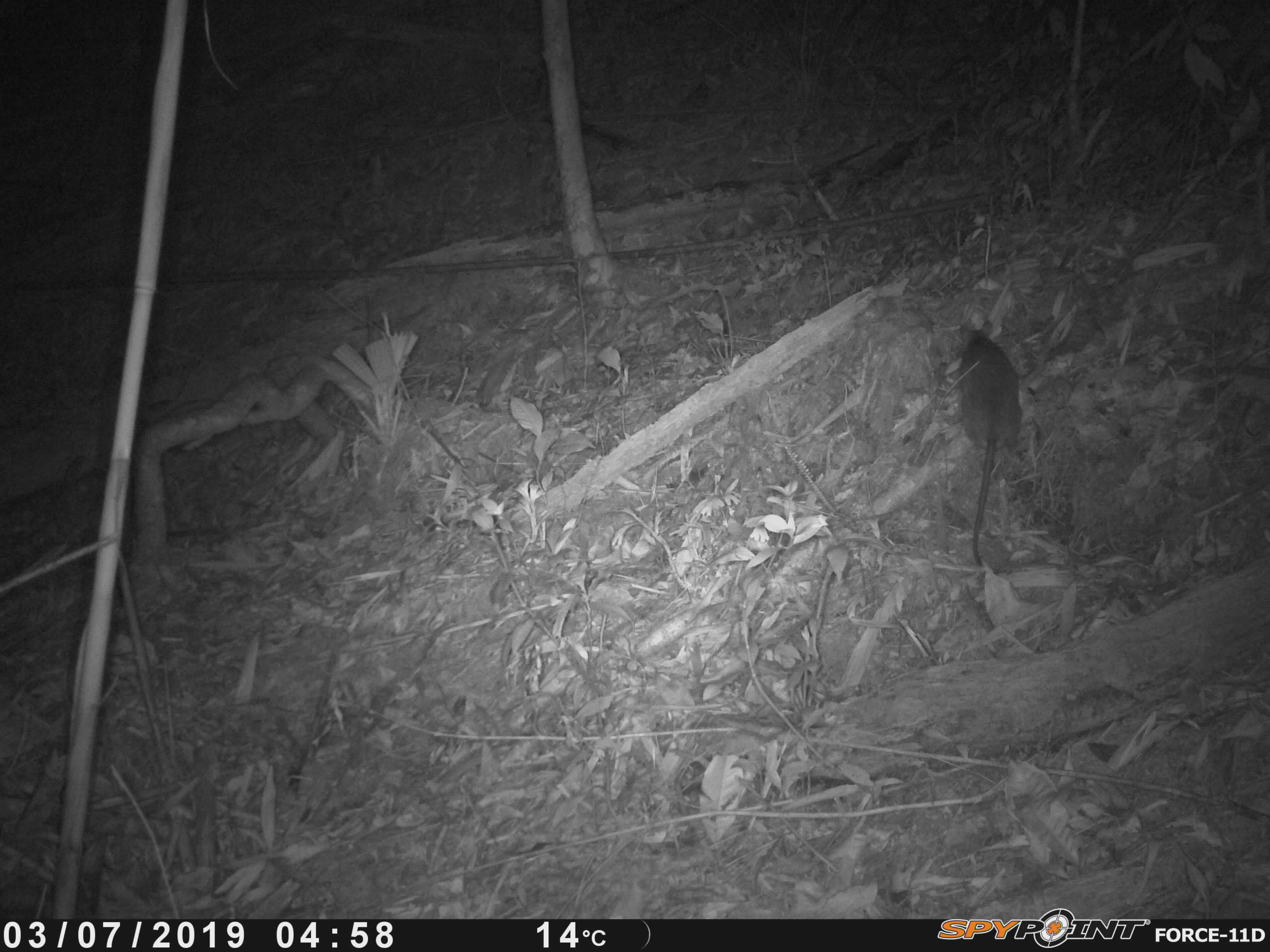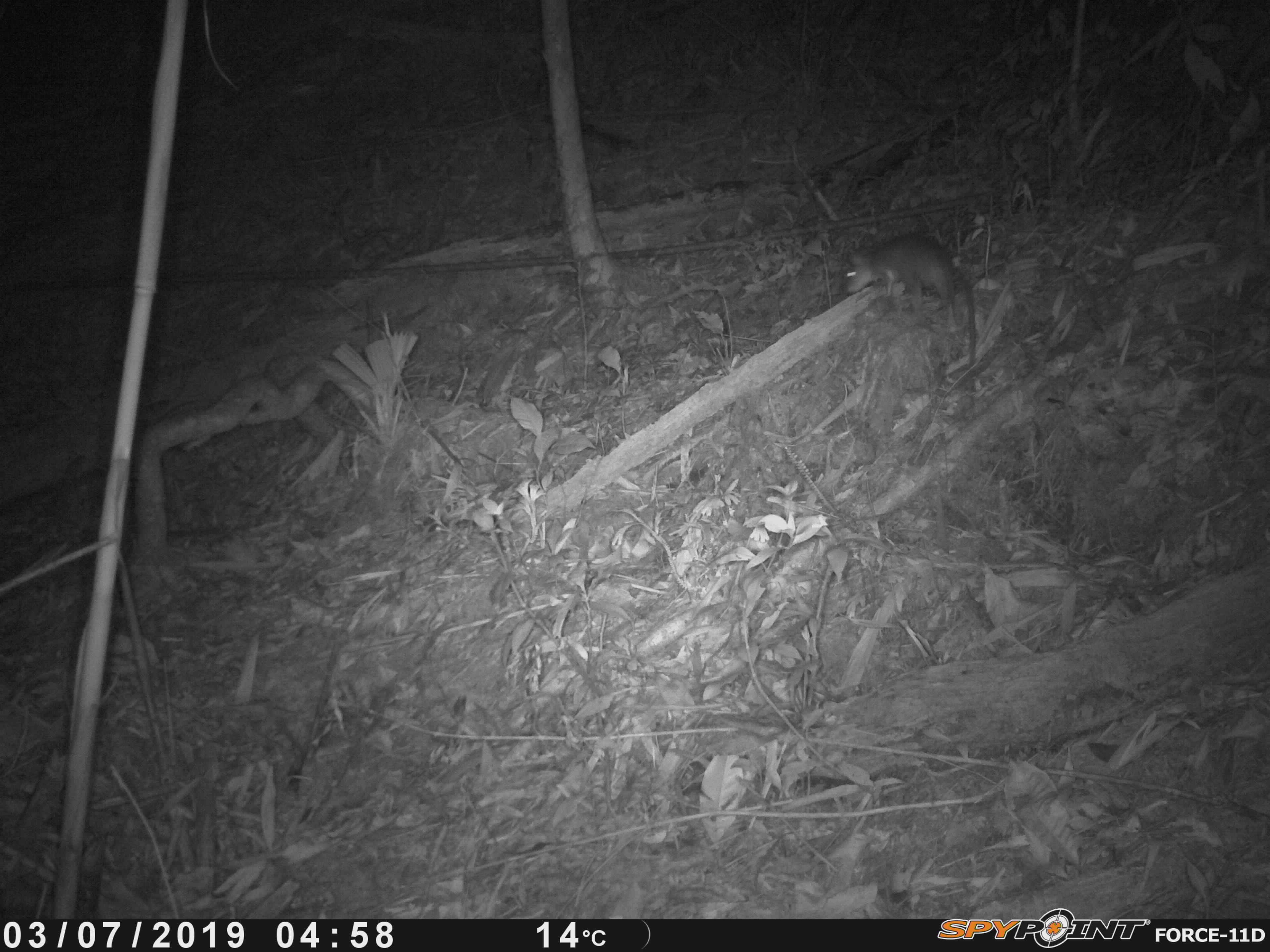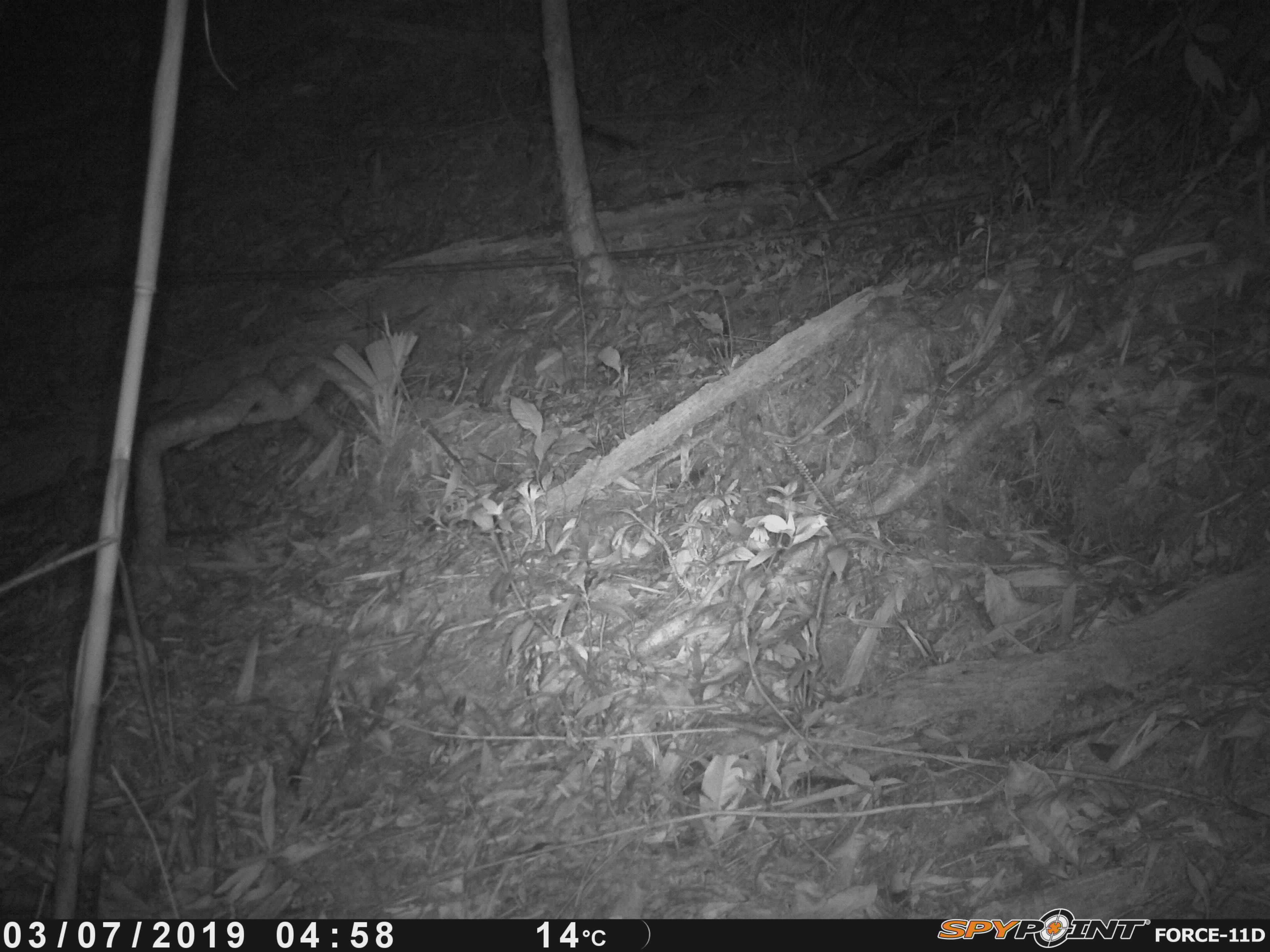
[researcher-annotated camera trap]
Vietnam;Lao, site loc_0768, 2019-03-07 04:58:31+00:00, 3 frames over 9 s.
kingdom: Animalia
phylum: Chordata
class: Mammalia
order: Rodentia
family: Muridae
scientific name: Muridae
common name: old-world mice and rats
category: unidentified murid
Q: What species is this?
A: Unidentified murid (old-world mice and rats) (Muridae).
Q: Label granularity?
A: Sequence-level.